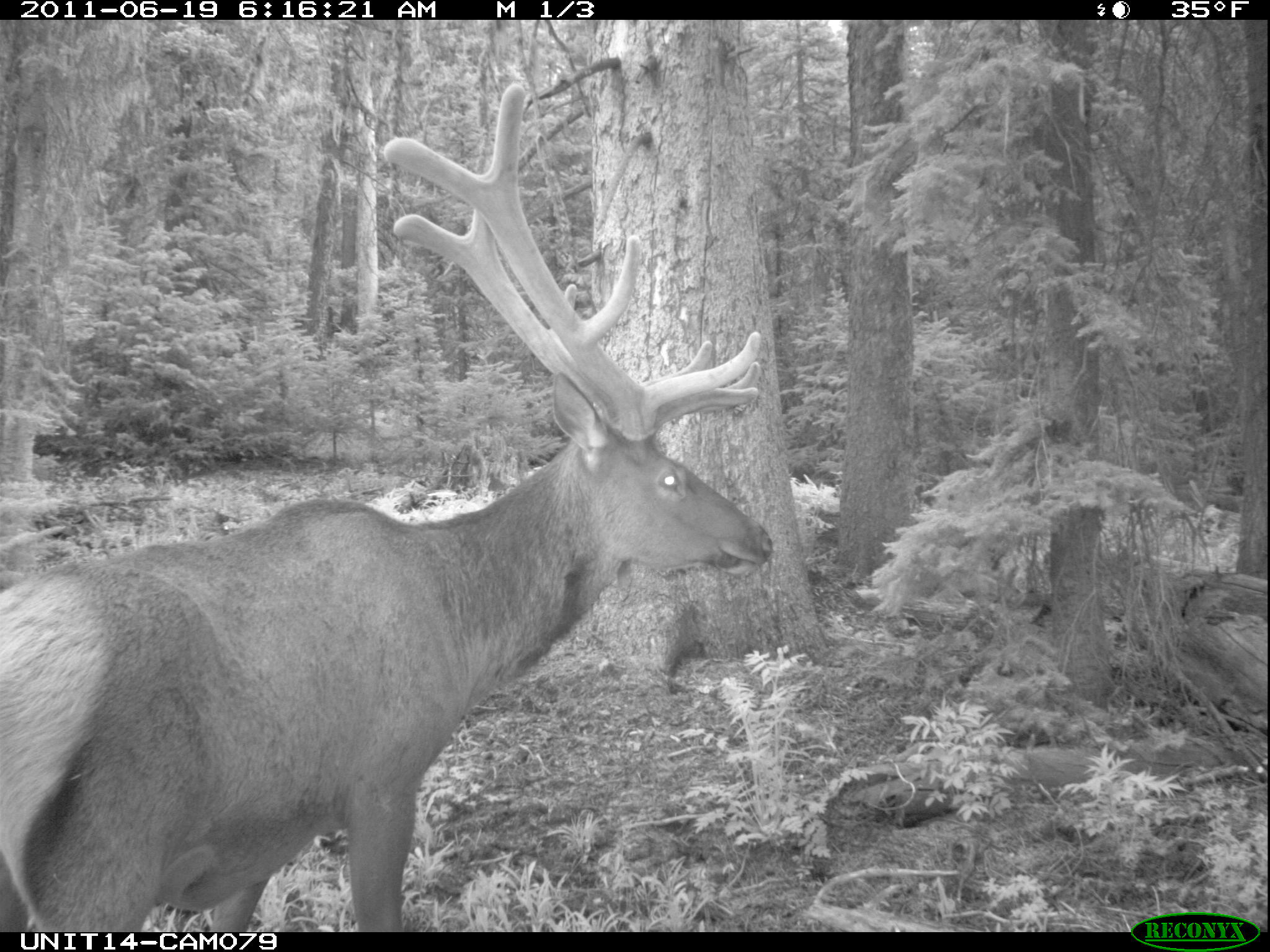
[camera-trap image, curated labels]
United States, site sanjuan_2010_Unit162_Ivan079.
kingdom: Animalia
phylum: Chordata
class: Mammalia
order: Artiodactyla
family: Cervidae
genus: Cervus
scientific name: Cervus elaphus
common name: red deer